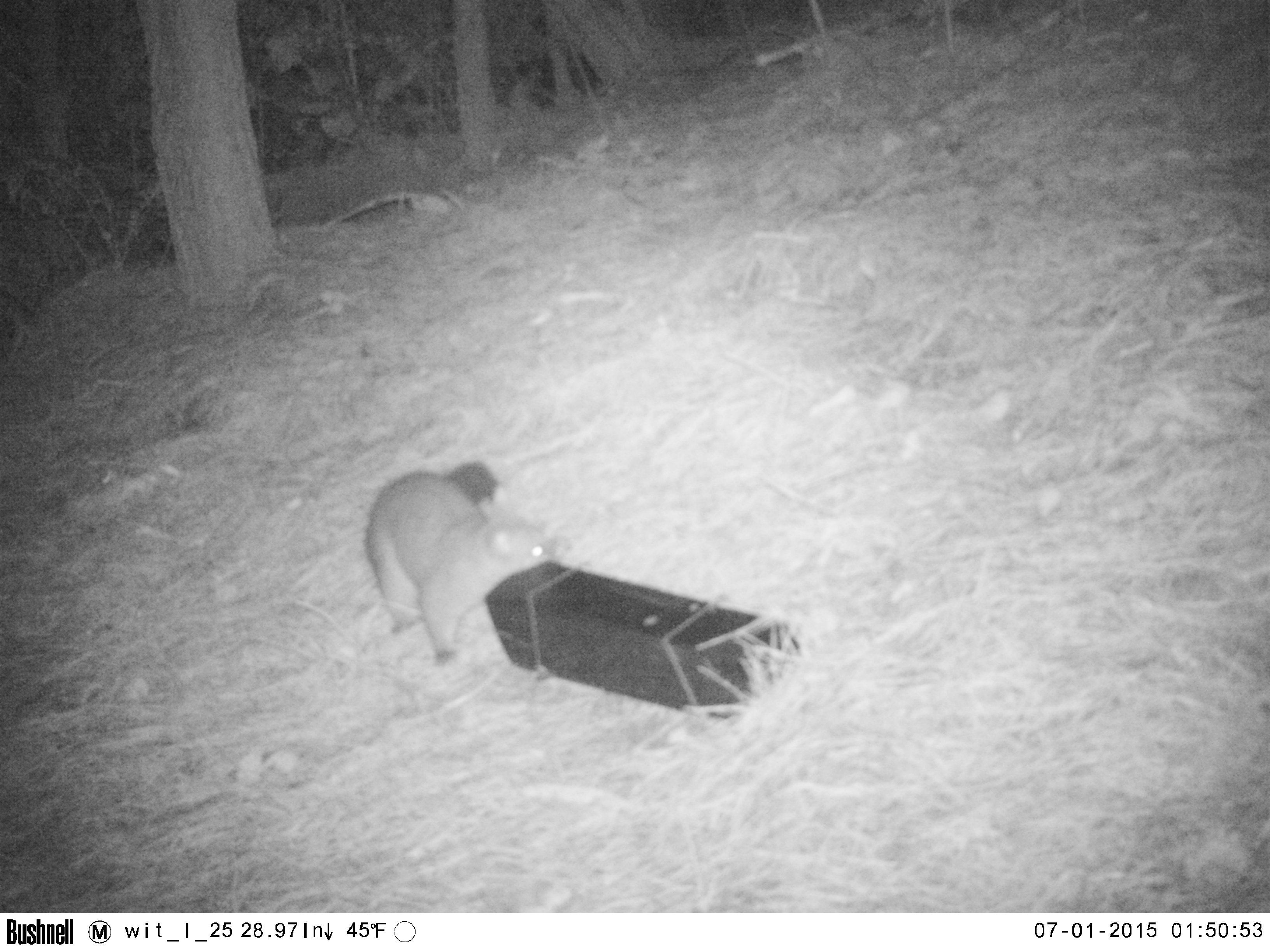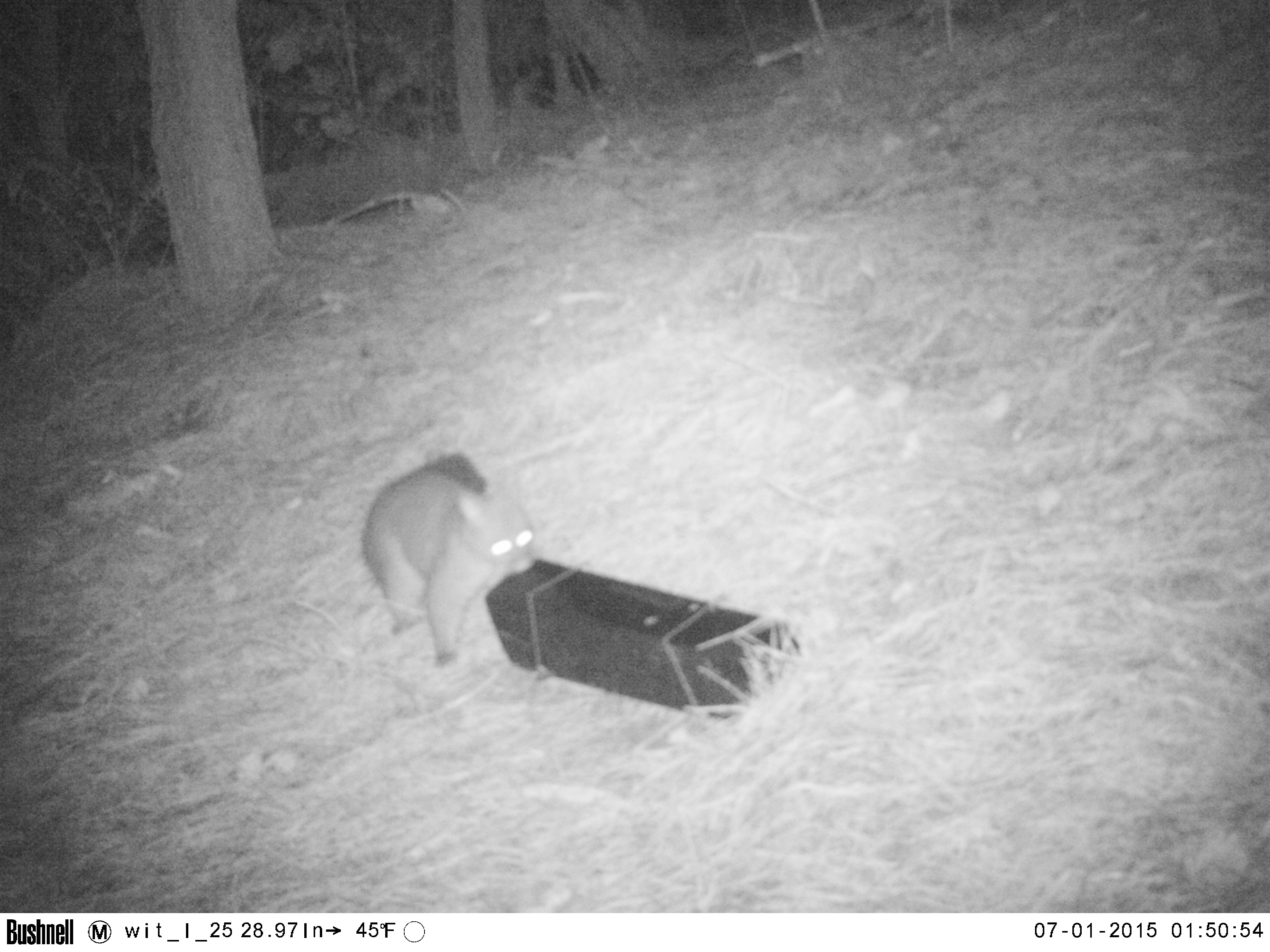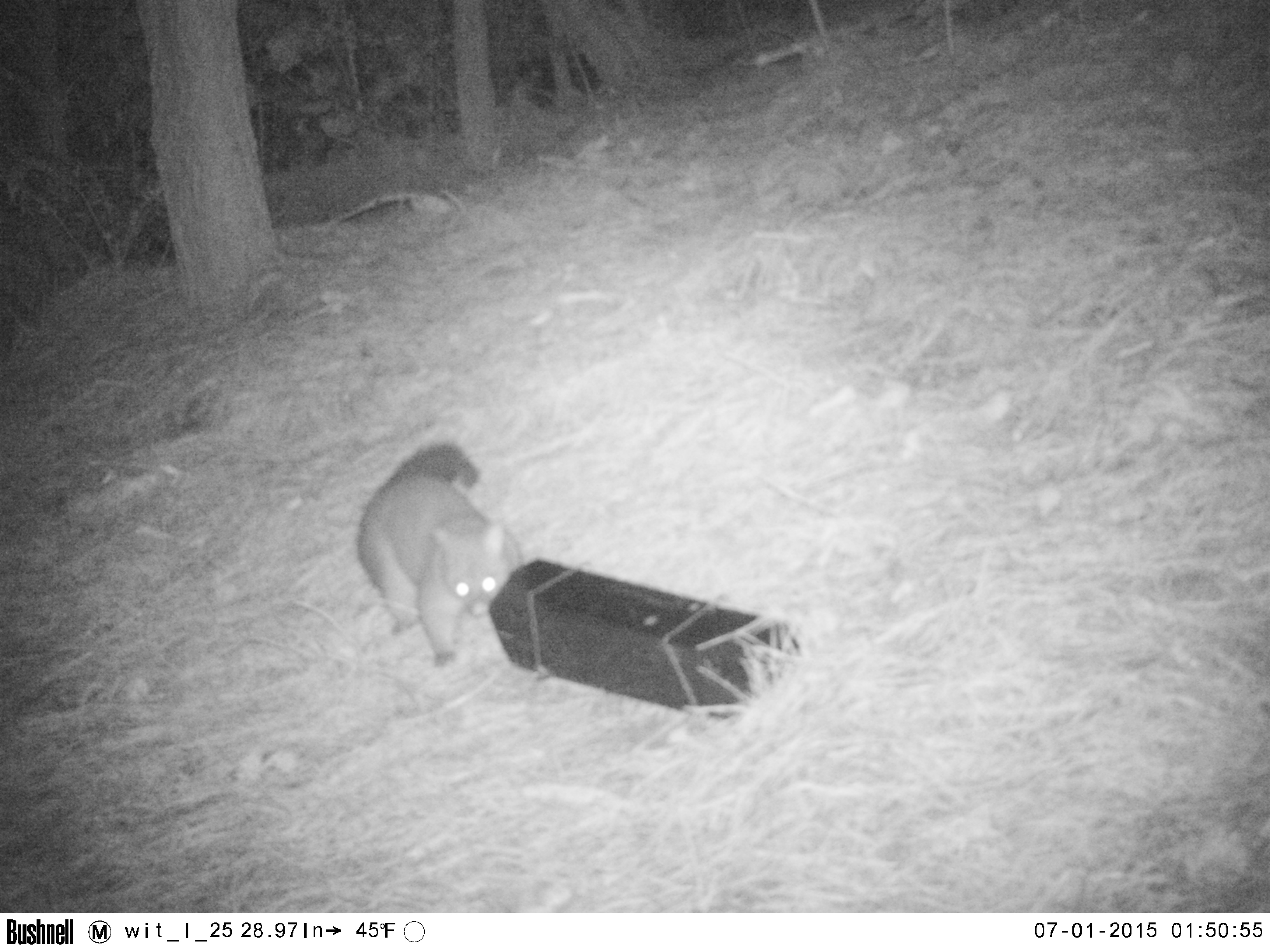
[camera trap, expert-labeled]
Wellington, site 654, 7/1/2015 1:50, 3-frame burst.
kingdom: Animalia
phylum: Chordata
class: Mammalia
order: Didelphimorphia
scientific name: Didelphimorphia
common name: possum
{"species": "possum (Didelphimorphia)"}